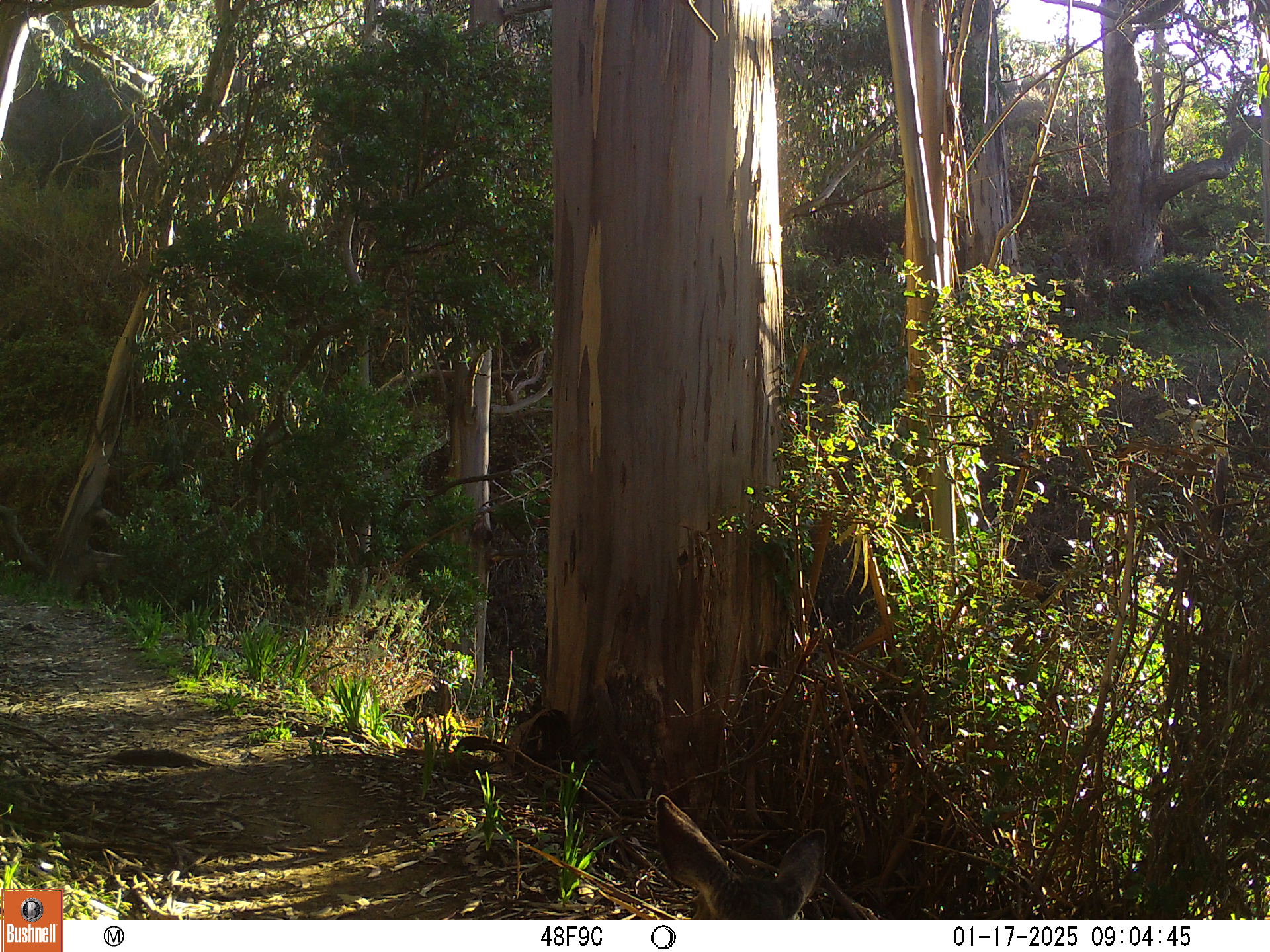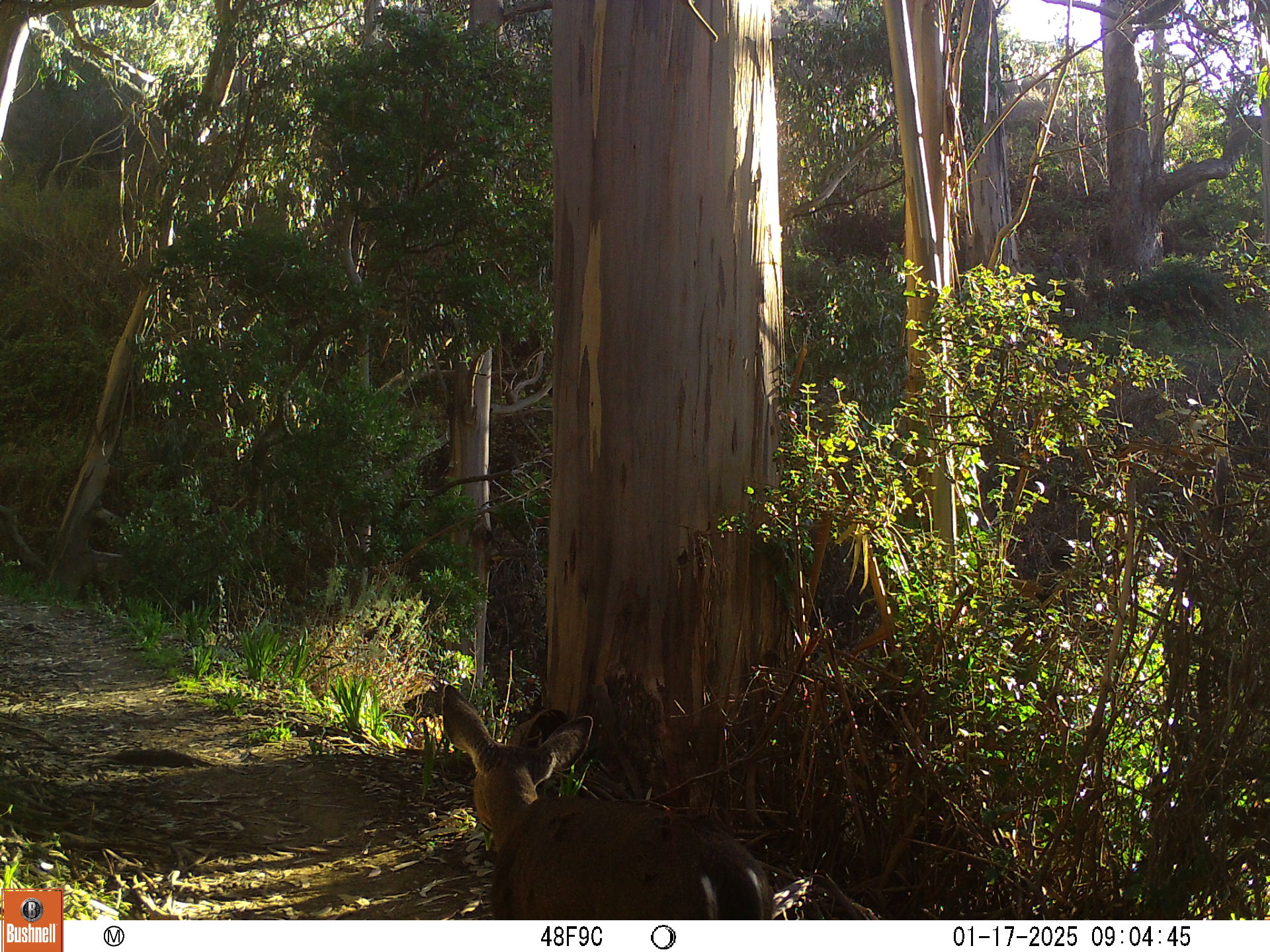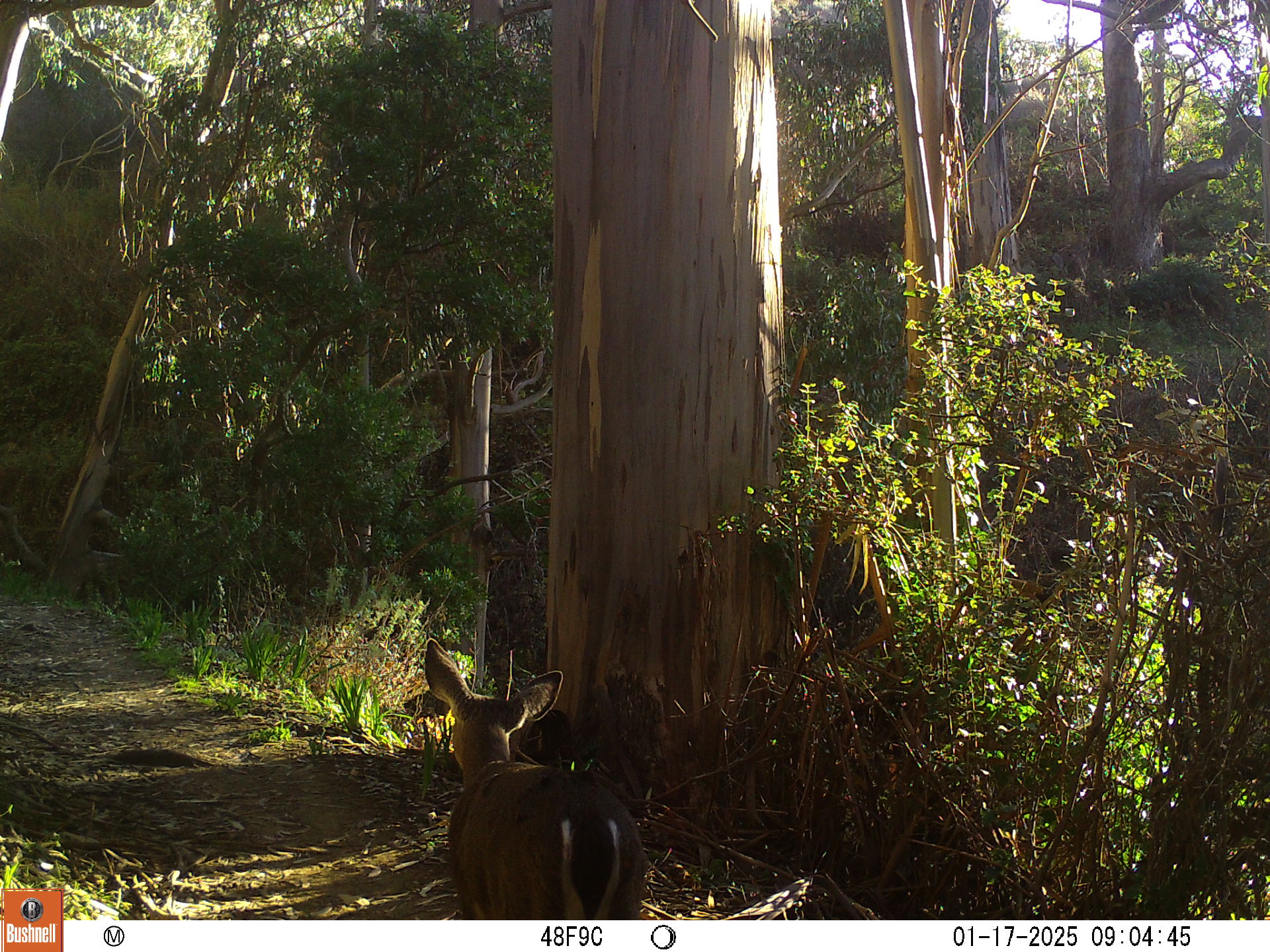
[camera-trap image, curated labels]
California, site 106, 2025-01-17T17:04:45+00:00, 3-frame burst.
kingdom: Animalia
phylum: Chordata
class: Mammalia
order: Artiodactyla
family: Cervidae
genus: Odocoileus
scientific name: Odocoileus hemionus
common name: mule deer